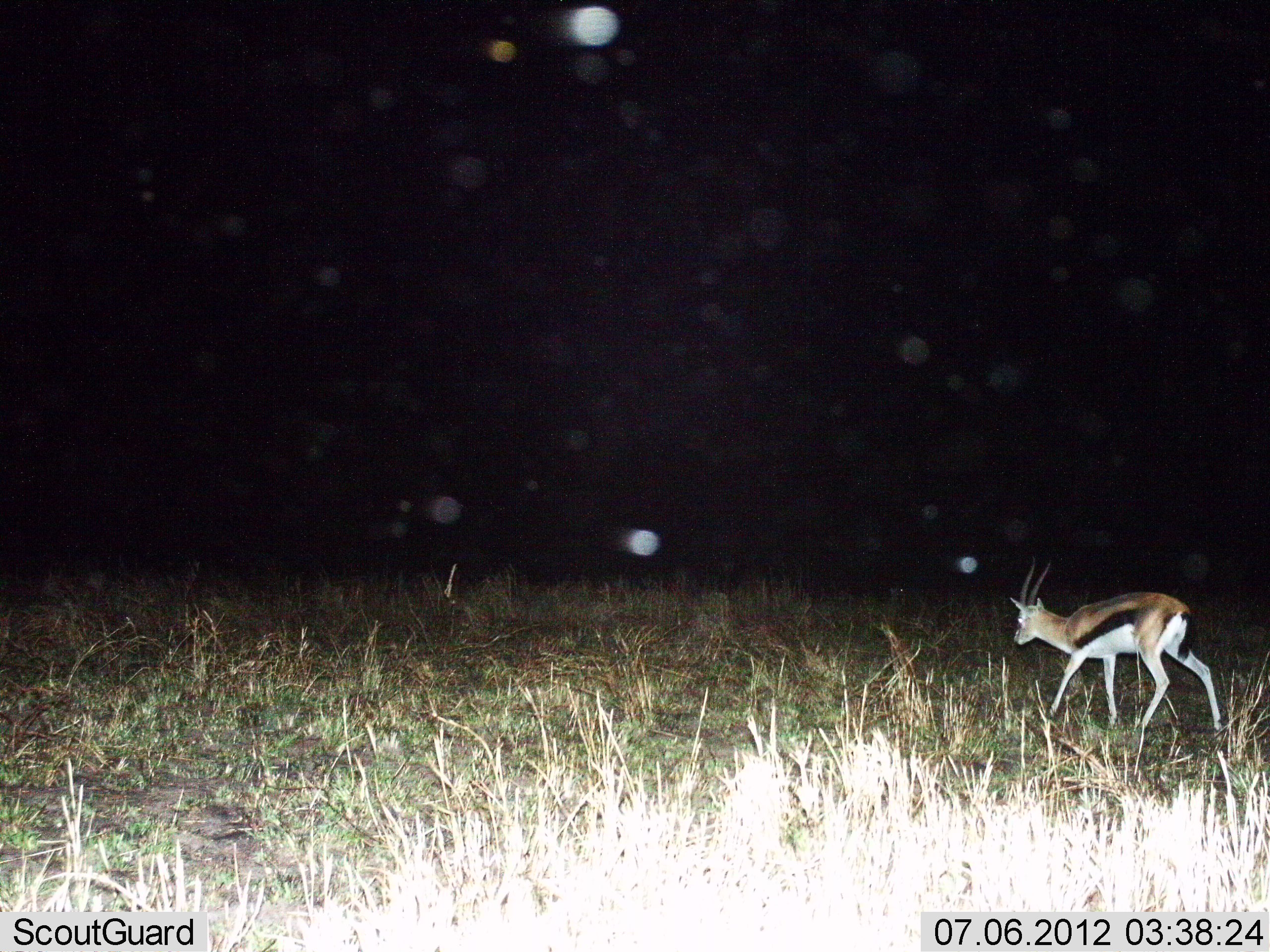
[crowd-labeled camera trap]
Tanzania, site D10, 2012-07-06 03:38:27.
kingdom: Animalia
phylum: Chordata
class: Mammalia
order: Artiodactyla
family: Bovidae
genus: Eudorcas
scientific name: Eudorcas thomsonii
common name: thomson's gazelle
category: gazellethomsons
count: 1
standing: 10%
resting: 0%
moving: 90%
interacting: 0%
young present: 0%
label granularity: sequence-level